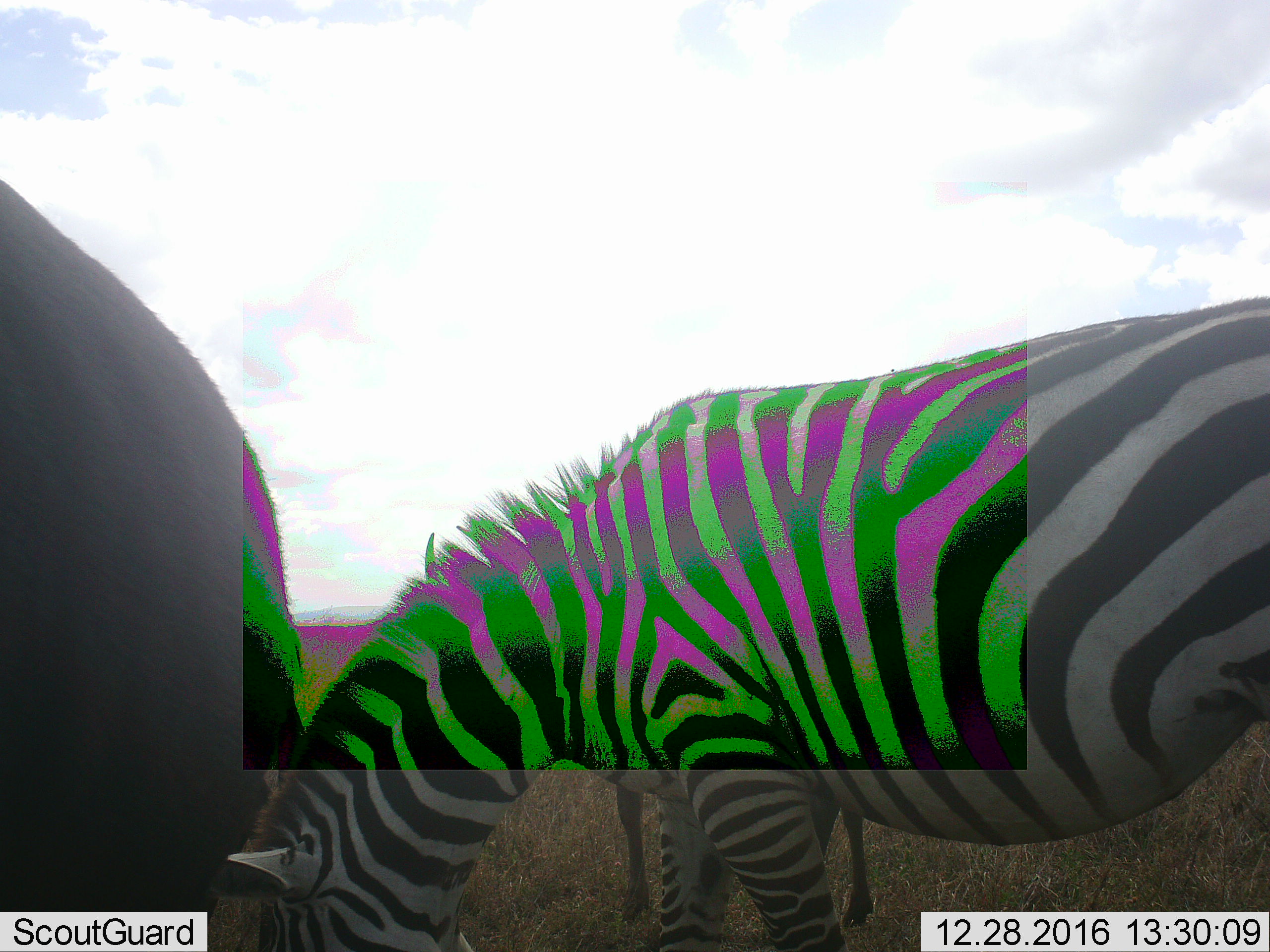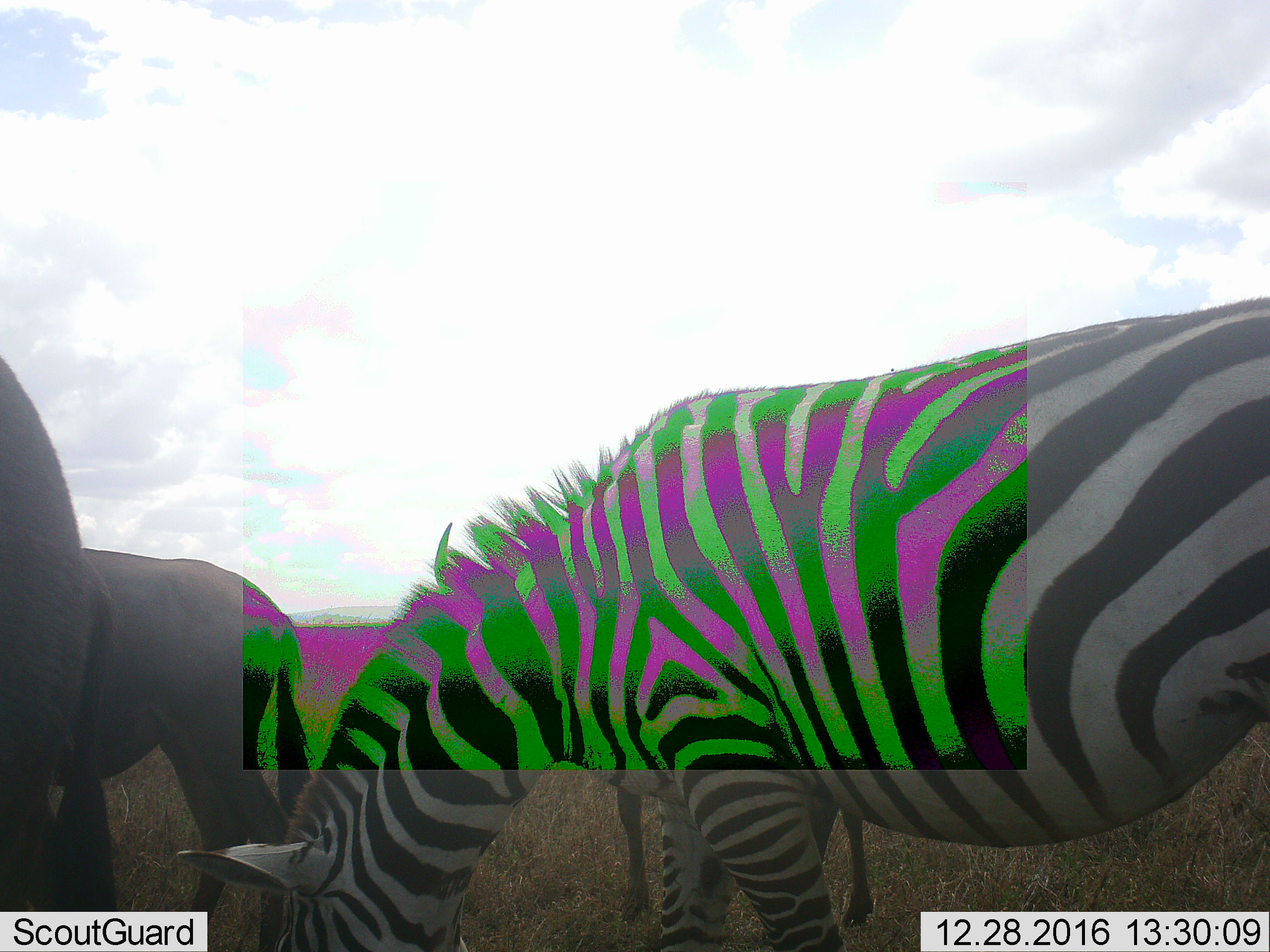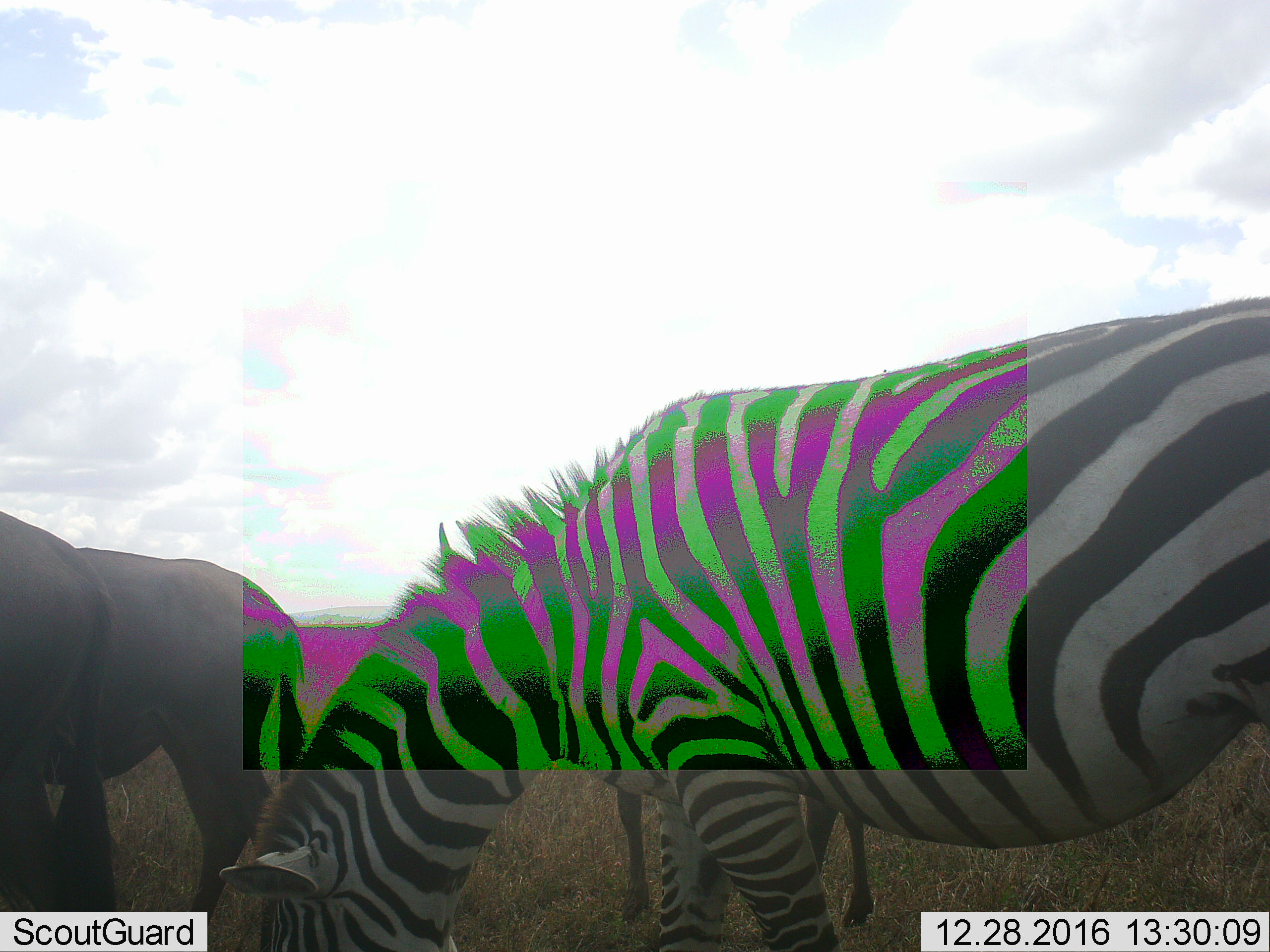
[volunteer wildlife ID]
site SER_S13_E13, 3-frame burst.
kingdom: Animalia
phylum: Chordata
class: Mammalia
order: Artiodactyla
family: Bovidae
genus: Connochaetes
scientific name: Connochaetes taurinus taurinus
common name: blue wildebeest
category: wildebeestblue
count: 3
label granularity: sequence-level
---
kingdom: Animalia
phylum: Chordata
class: Mammalia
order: Perissodactyla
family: Equidae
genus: Equus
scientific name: Equus quagga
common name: plains zebra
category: zebraplains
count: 1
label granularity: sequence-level